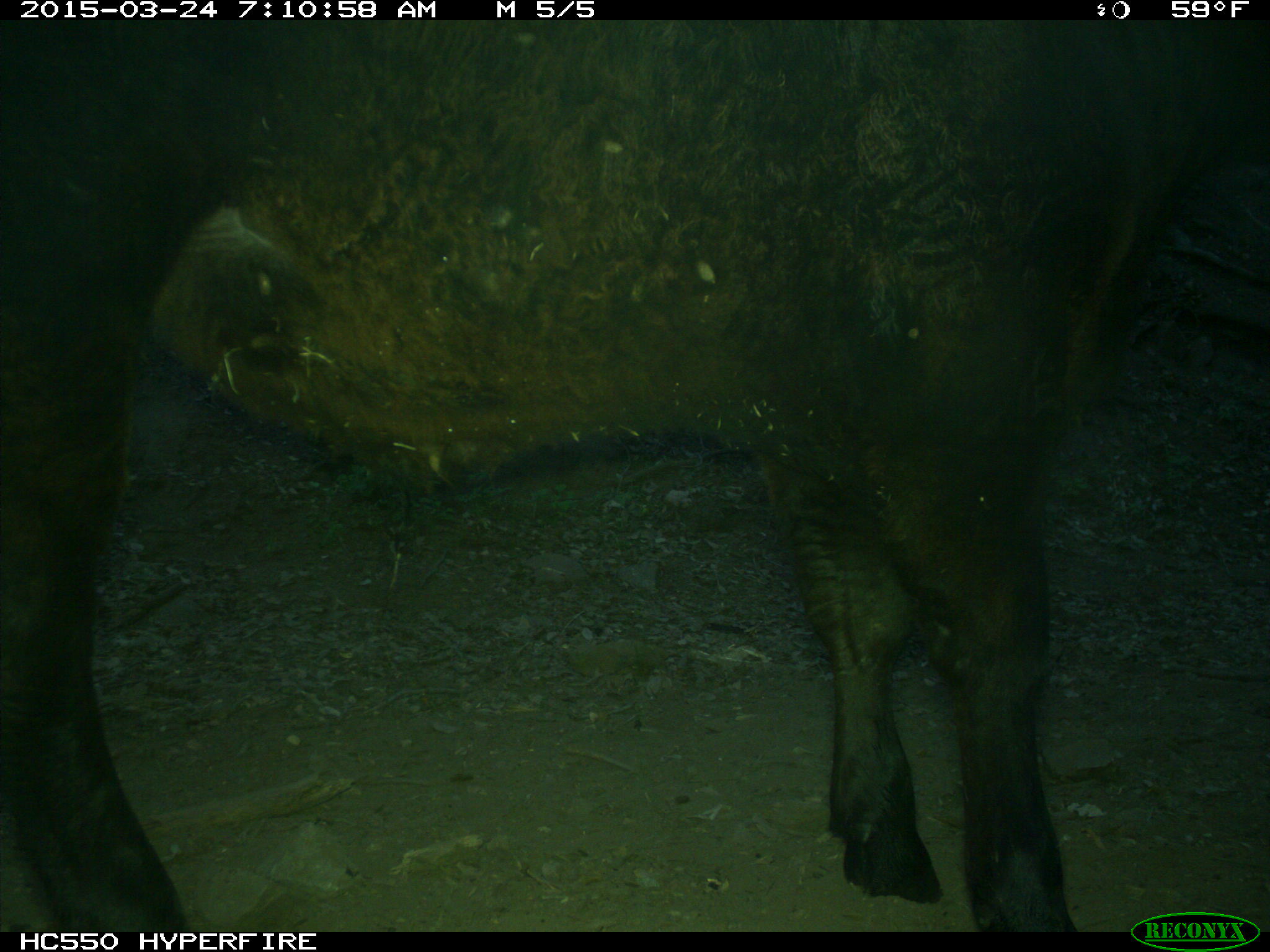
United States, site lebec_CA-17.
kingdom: Animalia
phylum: Chordata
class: Mammalia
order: Artiodactyla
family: Bovidae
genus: Bos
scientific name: Bos taurus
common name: domestic cow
Bos taurus (domestic cow).